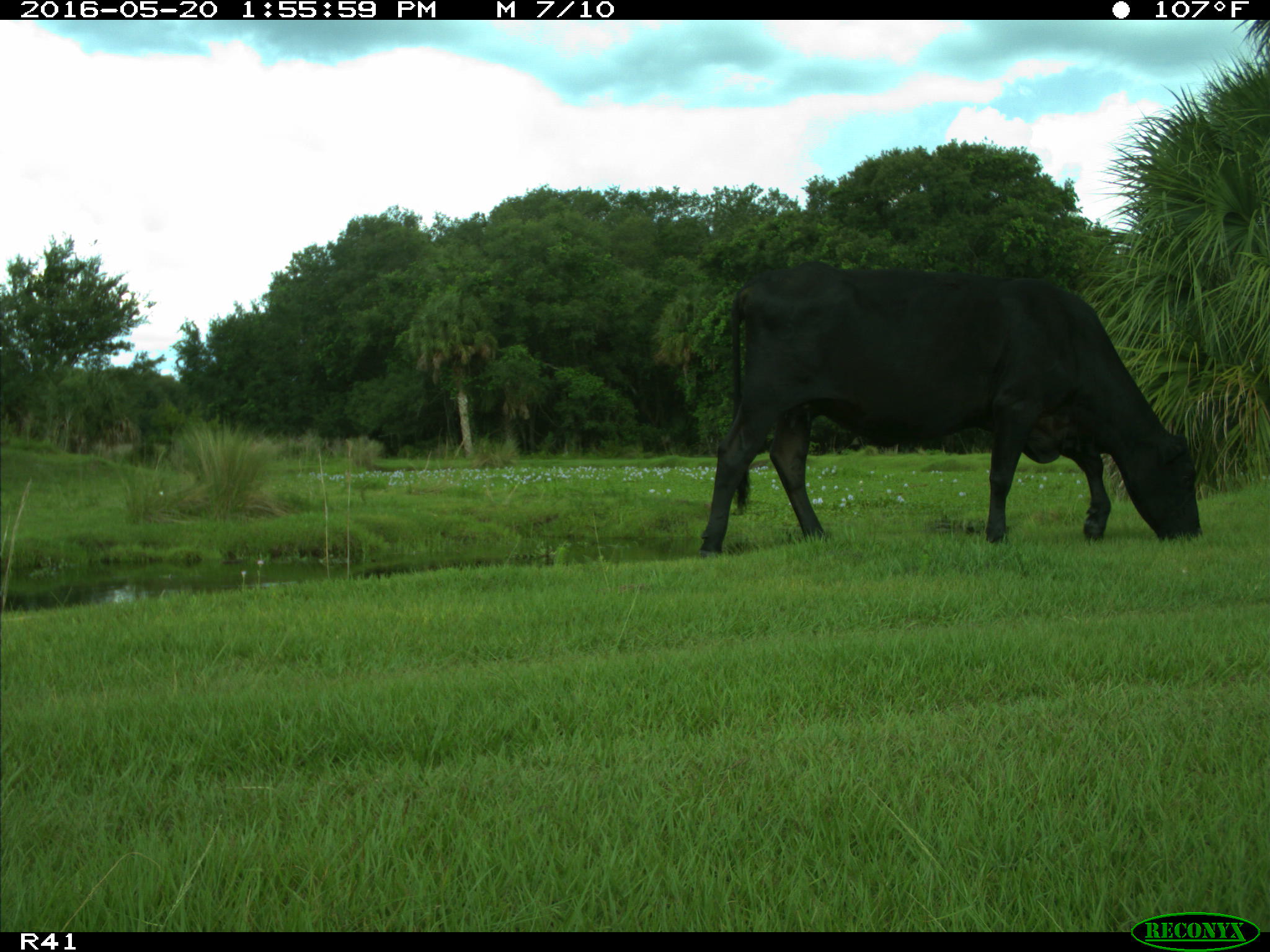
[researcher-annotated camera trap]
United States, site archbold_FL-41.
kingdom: Animalia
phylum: Chordata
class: Mammalia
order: Artiodactyla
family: Bovidae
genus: Bos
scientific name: Bos taurus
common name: domestic cow